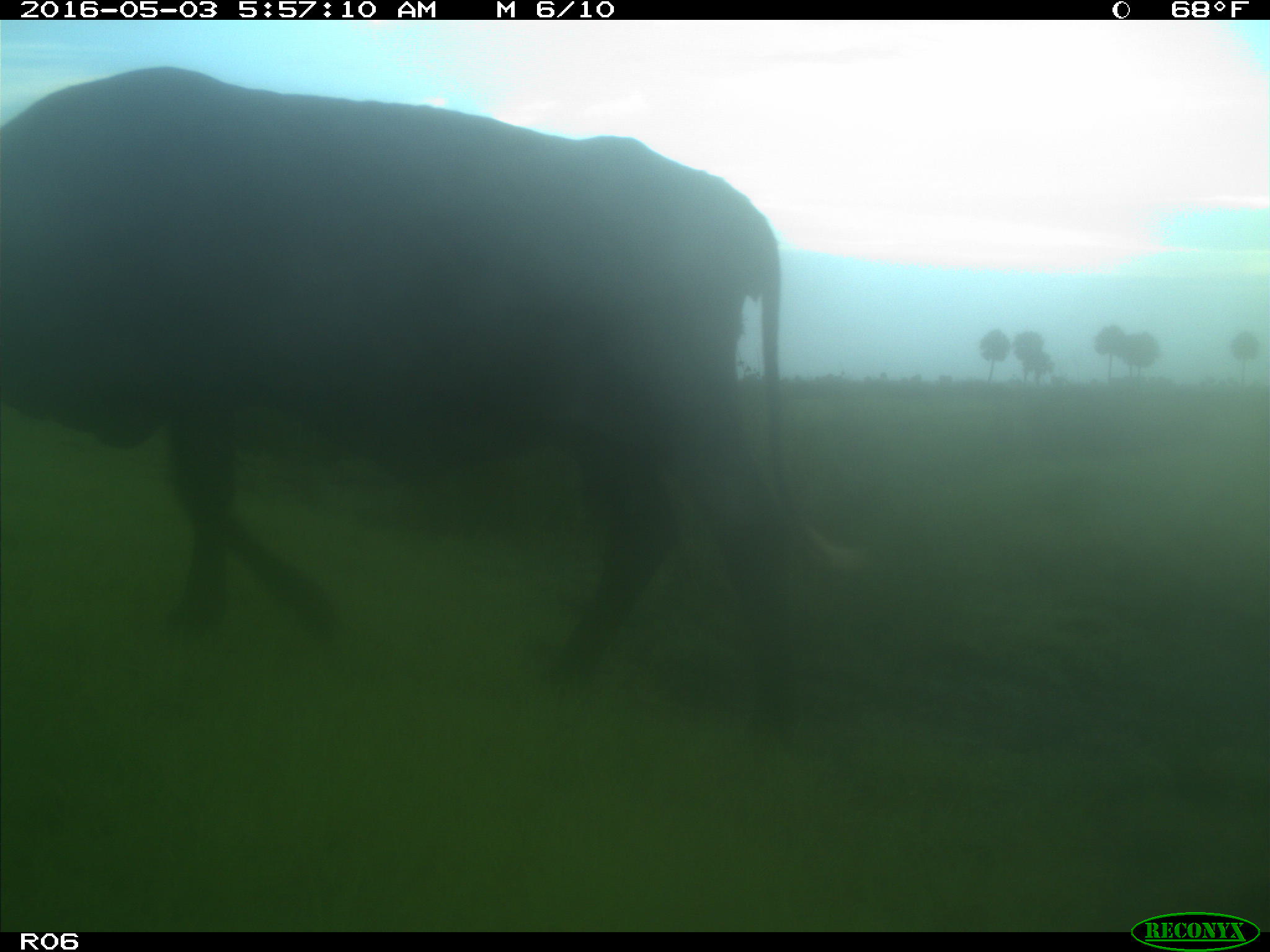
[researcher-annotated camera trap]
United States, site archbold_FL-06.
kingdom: Animalia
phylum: Chordata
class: Mammalia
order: Artiodactyla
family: Bovidae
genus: Bos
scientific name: Bos taurus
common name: domestic cow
Bos taurus (domestic cow).